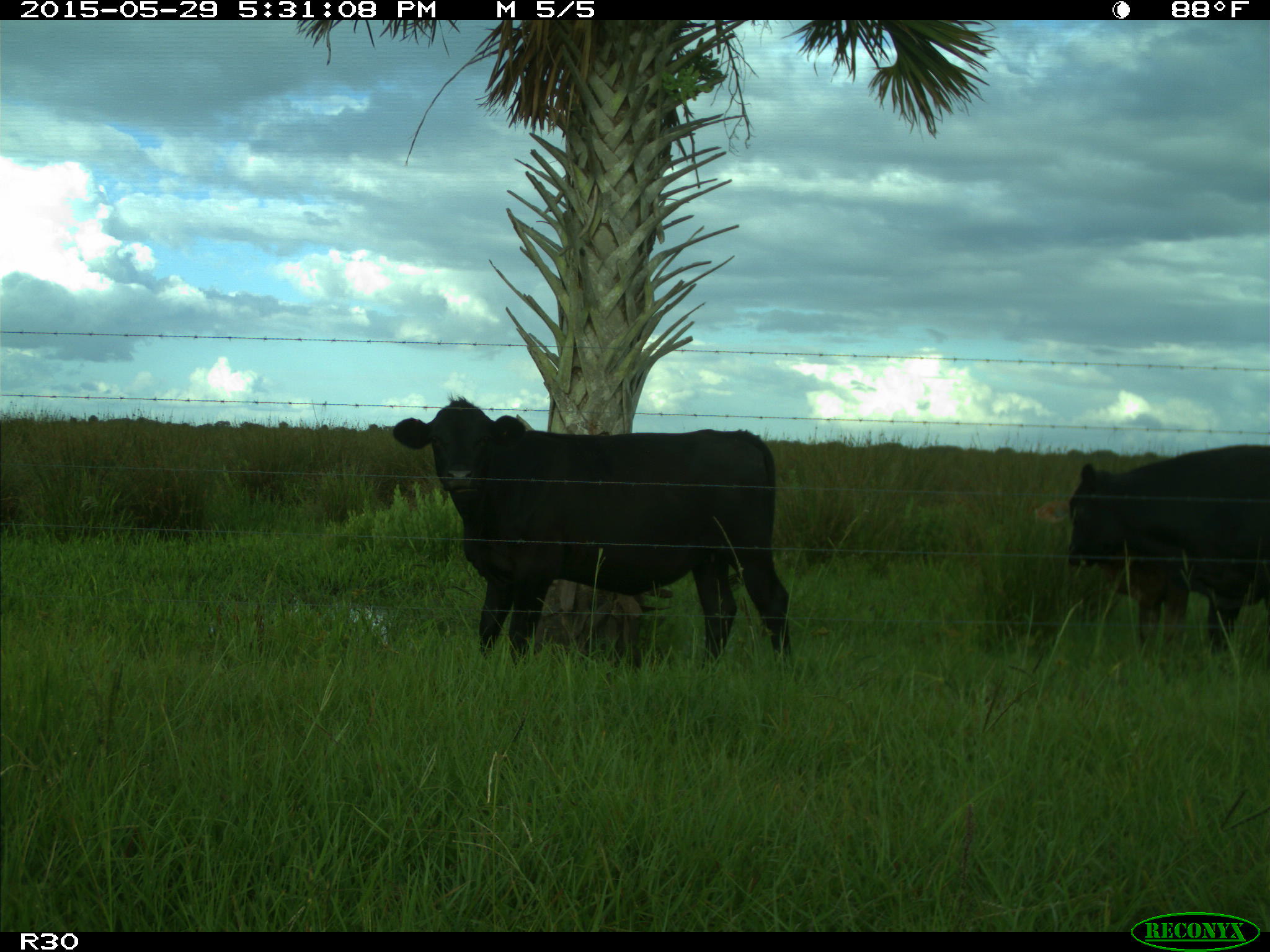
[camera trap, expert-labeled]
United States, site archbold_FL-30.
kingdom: Animalia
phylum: Chordata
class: Mammalia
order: Artiodactyla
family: Bovidae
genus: Bos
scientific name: Bos taurus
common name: domestic cow